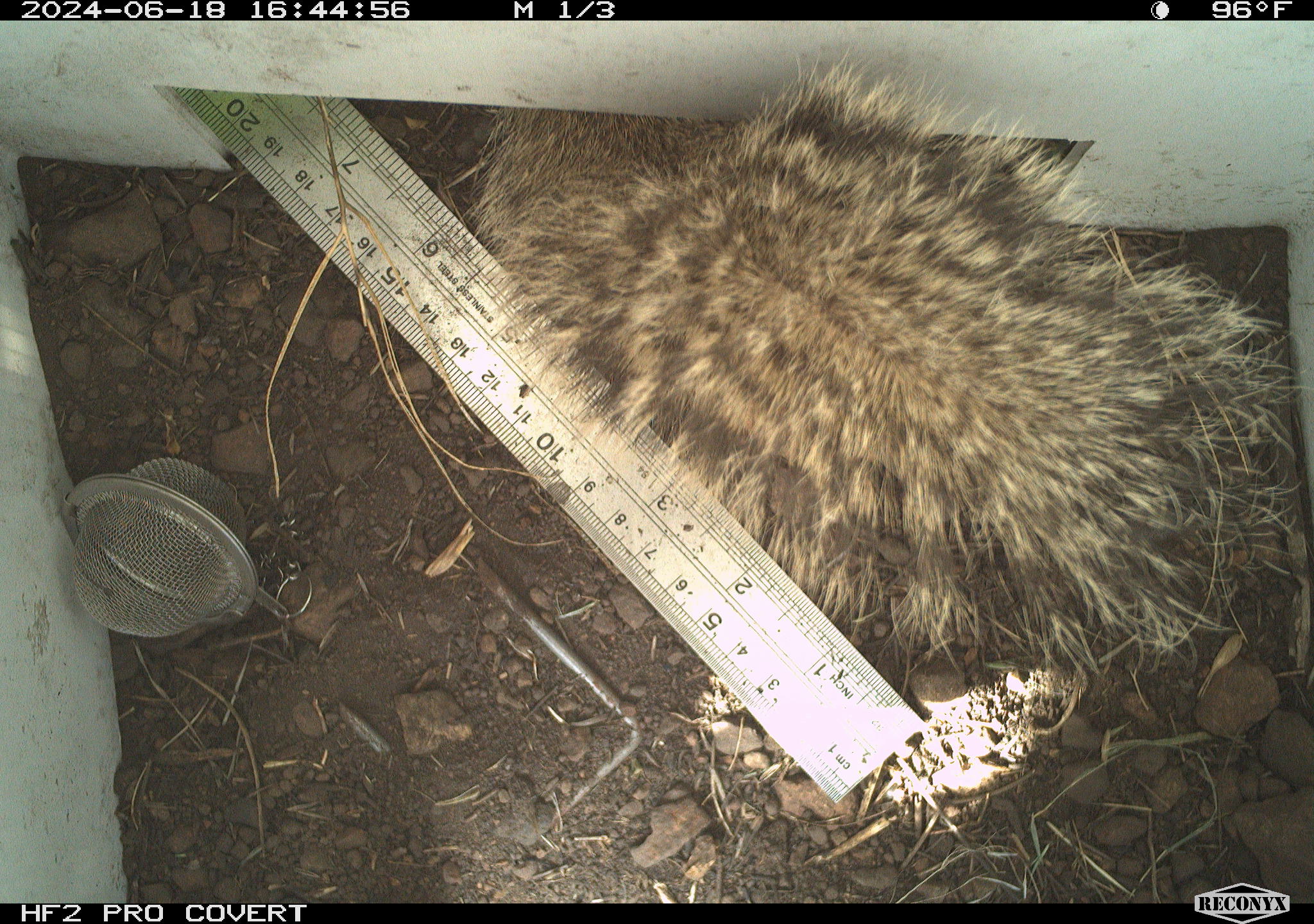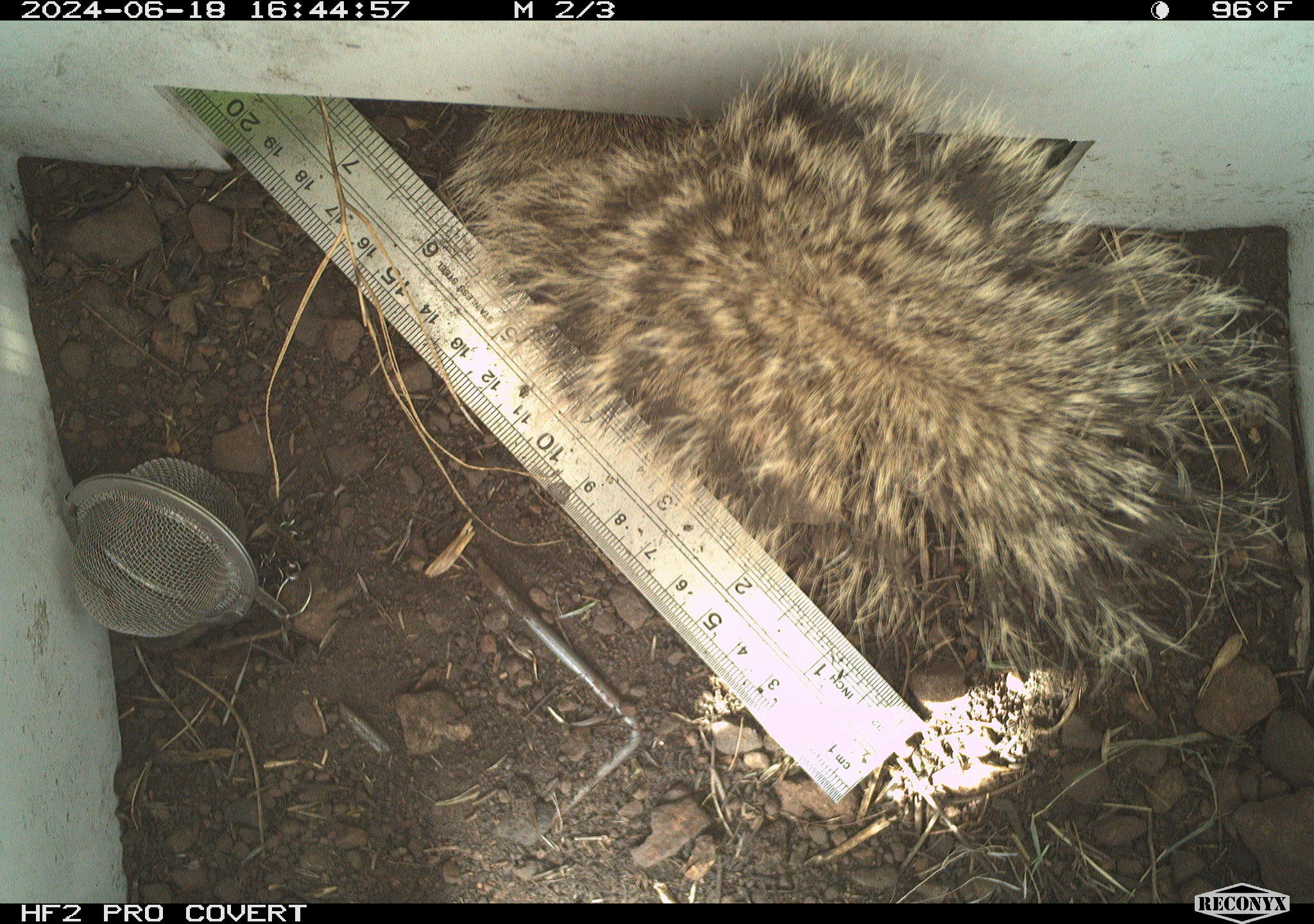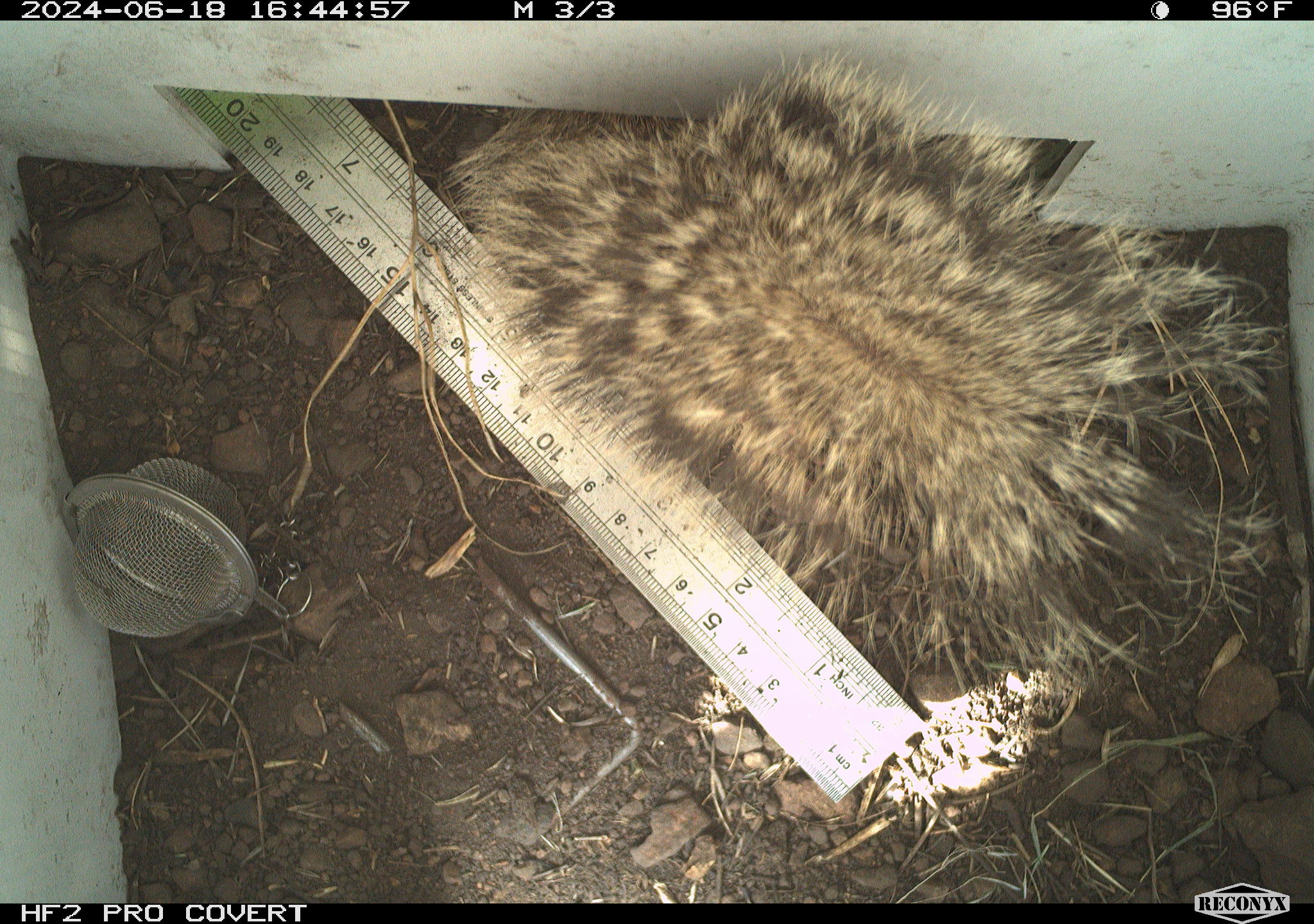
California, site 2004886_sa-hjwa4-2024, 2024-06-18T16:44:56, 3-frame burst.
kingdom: Animalia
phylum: Chordata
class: Mammalia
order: Rodentia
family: Sciuridae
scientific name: Sciuridae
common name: squirrels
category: sciuridae family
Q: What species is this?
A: Sciuridae family (squirrels) (Sciuridae).